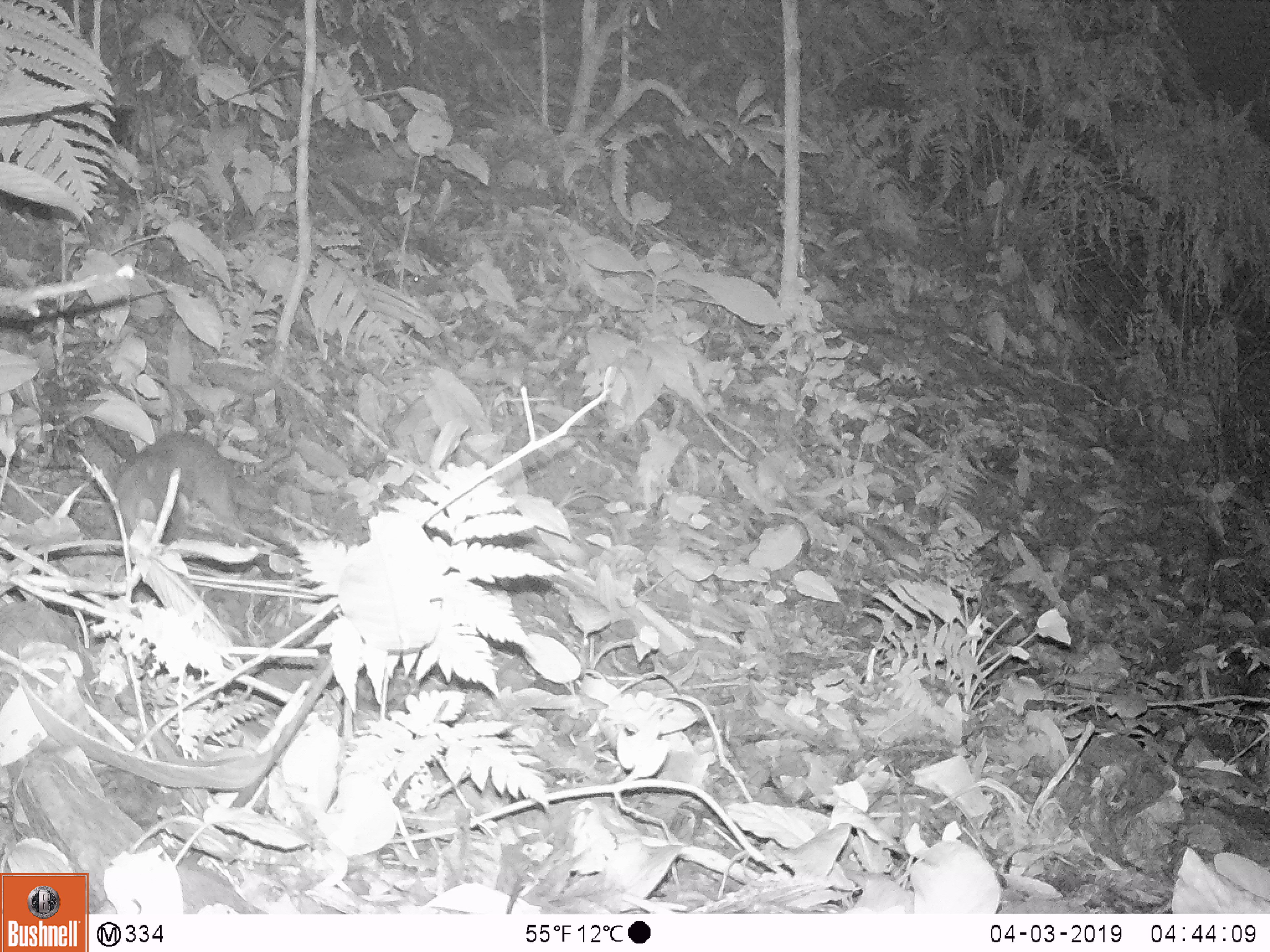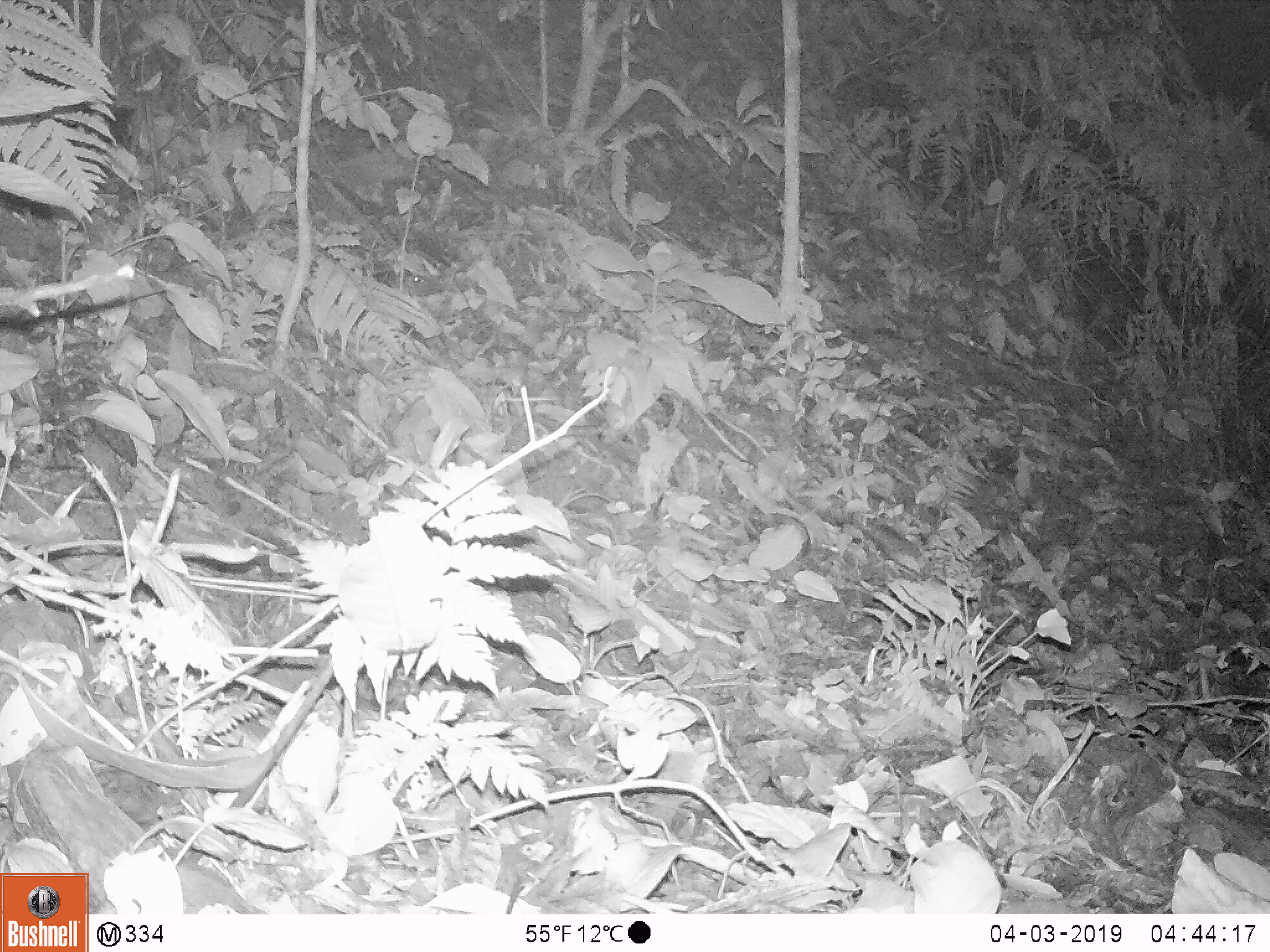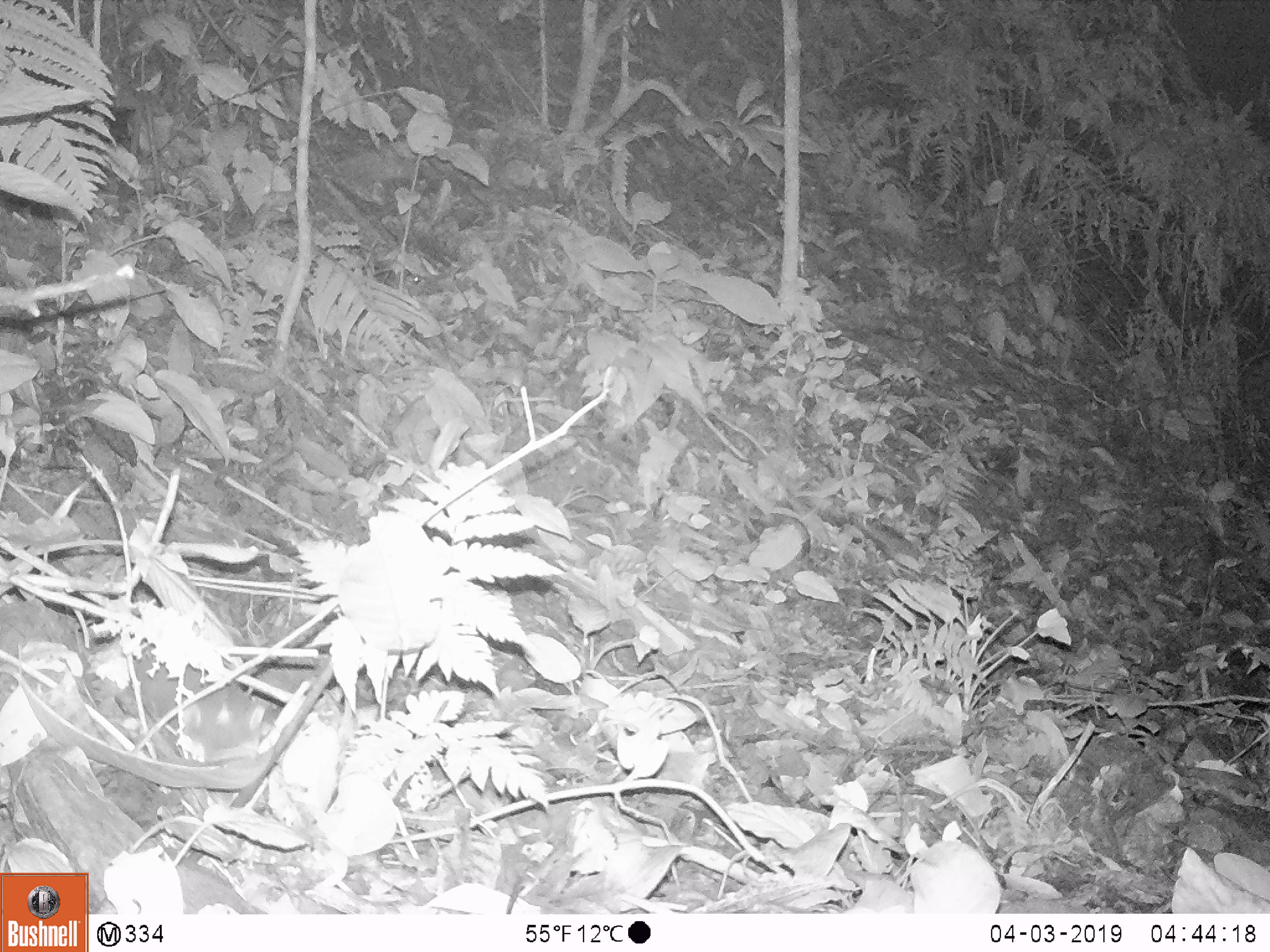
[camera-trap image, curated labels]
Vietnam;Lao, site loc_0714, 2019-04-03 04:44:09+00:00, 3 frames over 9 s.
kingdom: Animalia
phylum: Chordata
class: Mammalia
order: Carnivora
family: Mustelidae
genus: Melogale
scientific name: Melogale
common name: ferret badger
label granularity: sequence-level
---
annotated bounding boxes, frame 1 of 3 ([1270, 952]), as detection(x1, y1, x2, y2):
ferret badger: detection(114, 431, 273, 545)